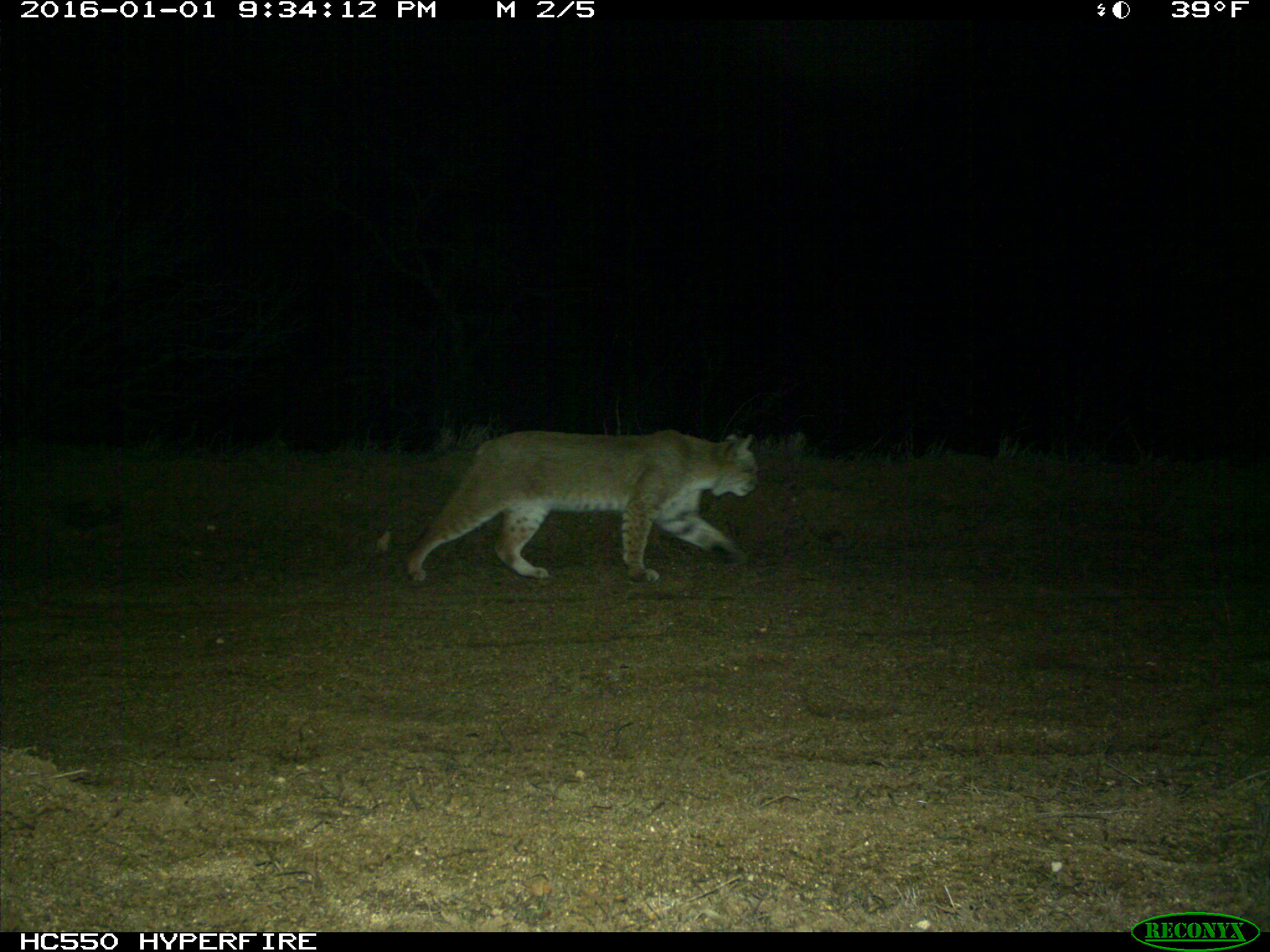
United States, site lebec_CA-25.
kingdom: Animalia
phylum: Chordata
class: Mammalia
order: Carnivora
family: Felidae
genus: Lynx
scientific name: Lynx rufus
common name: bobcat